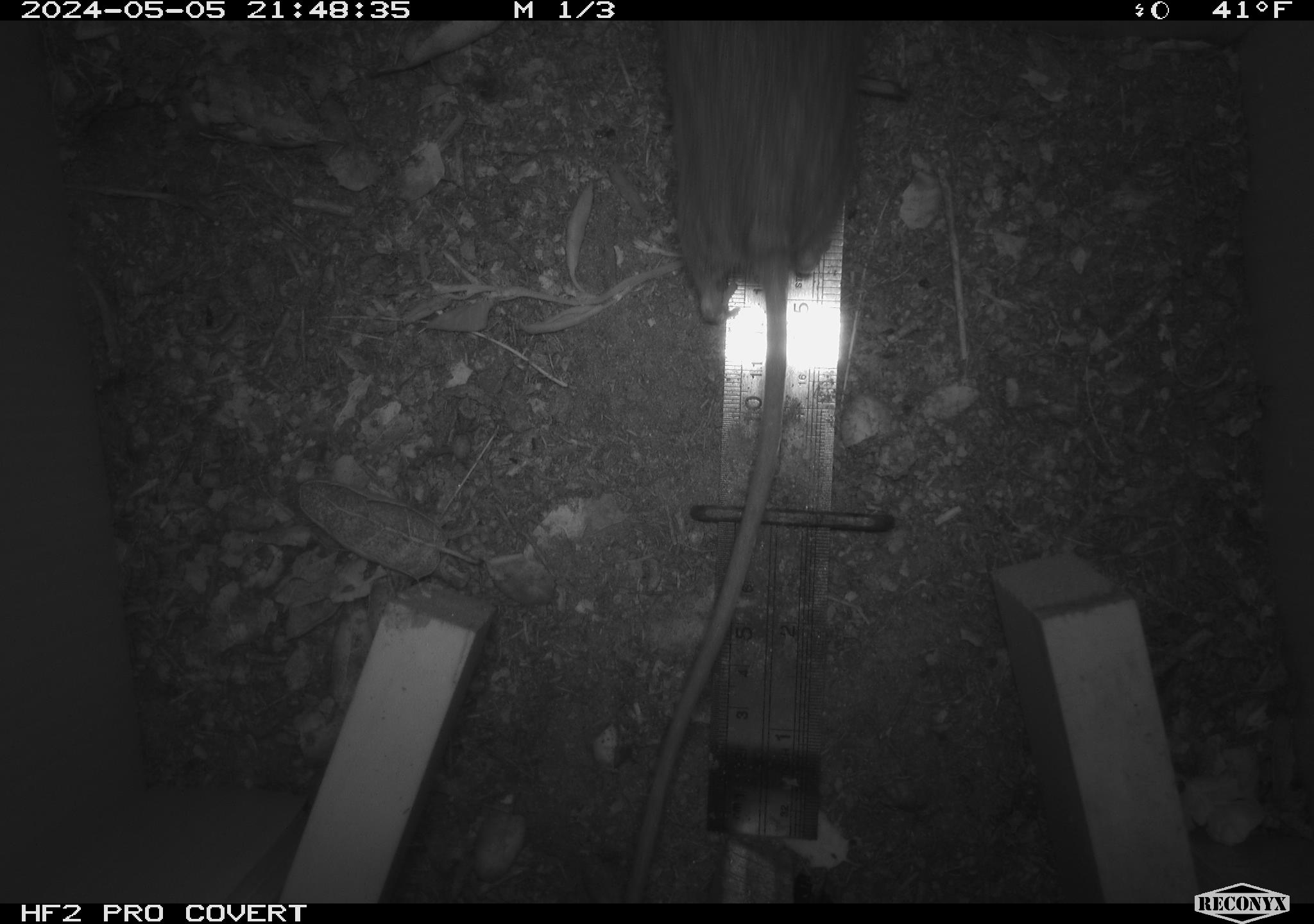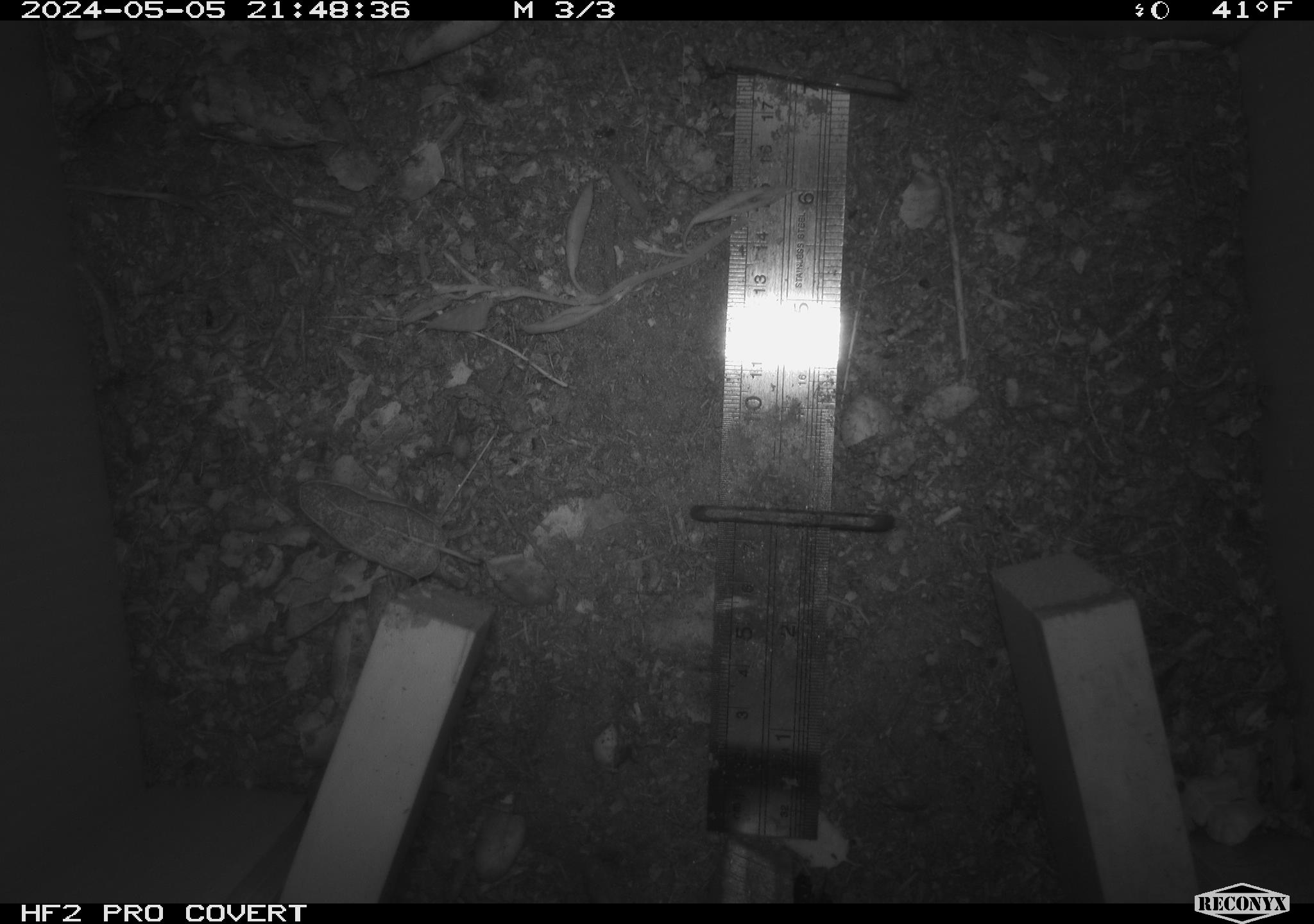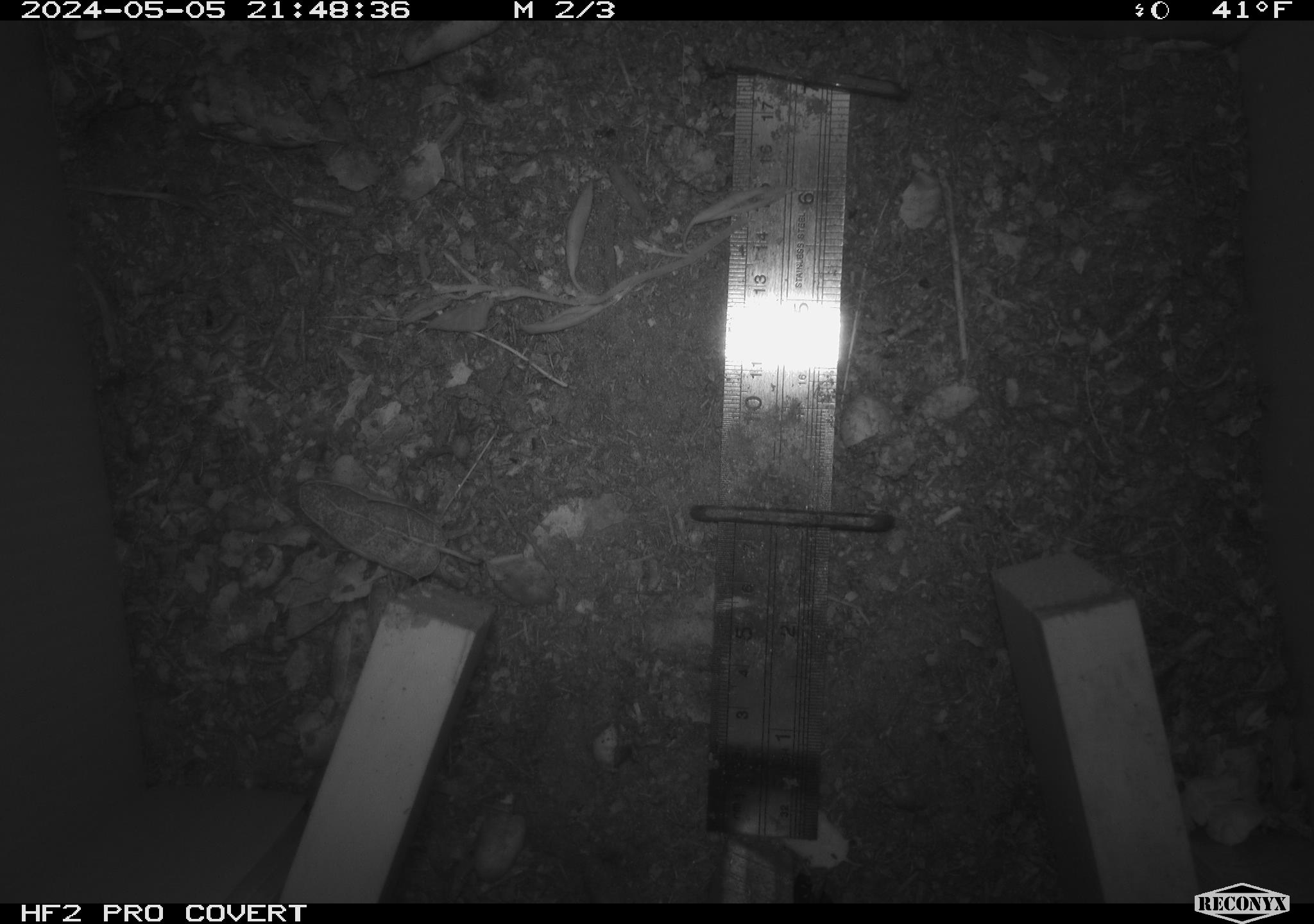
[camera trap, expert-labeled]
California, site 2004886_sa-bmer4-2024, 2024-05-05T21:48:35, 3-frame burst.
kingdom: Animalia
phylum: Chordata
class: Mammalia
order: Rodentia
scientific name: Rodentia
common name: mouse species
Mouse species (Rodentia).